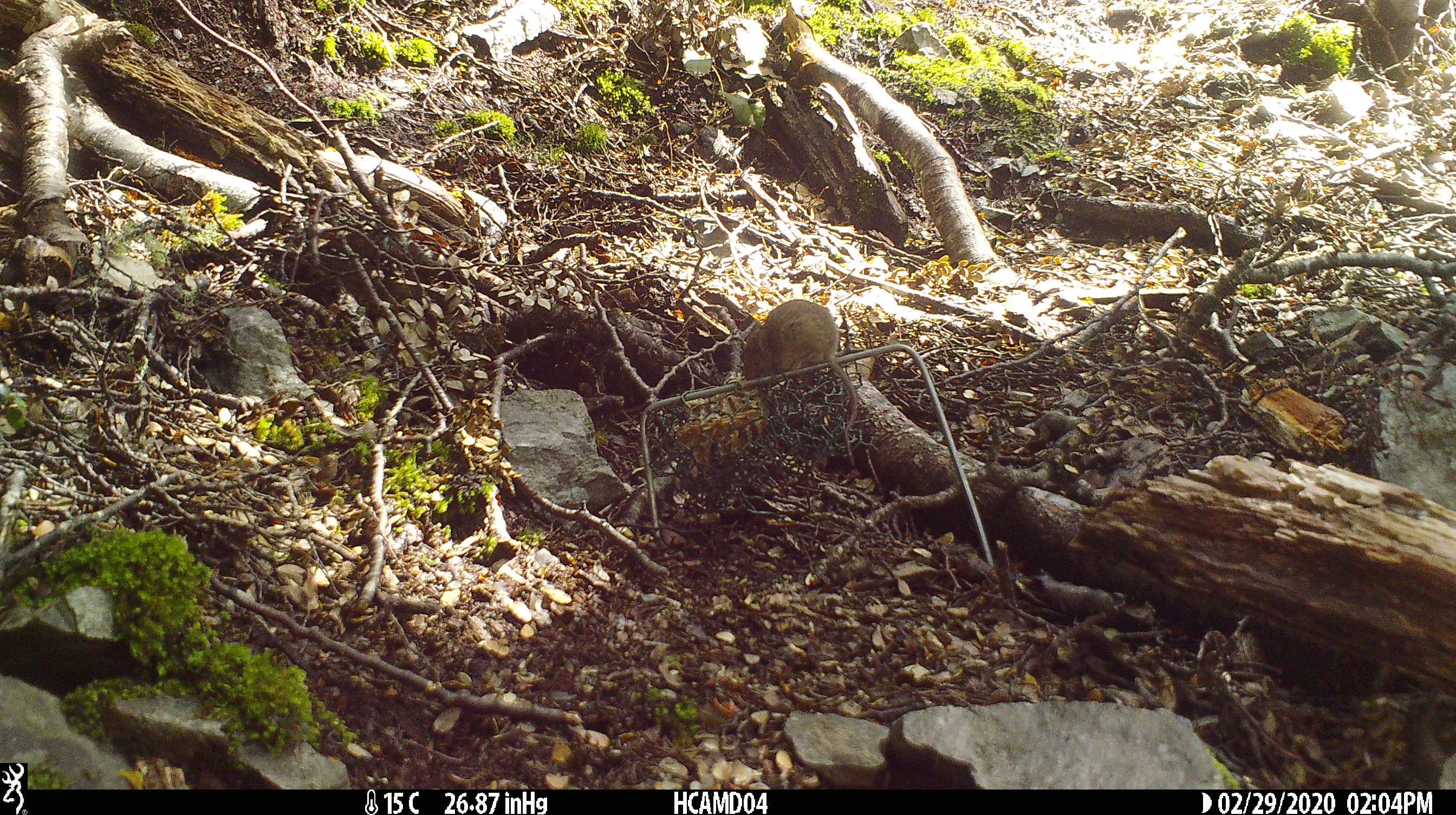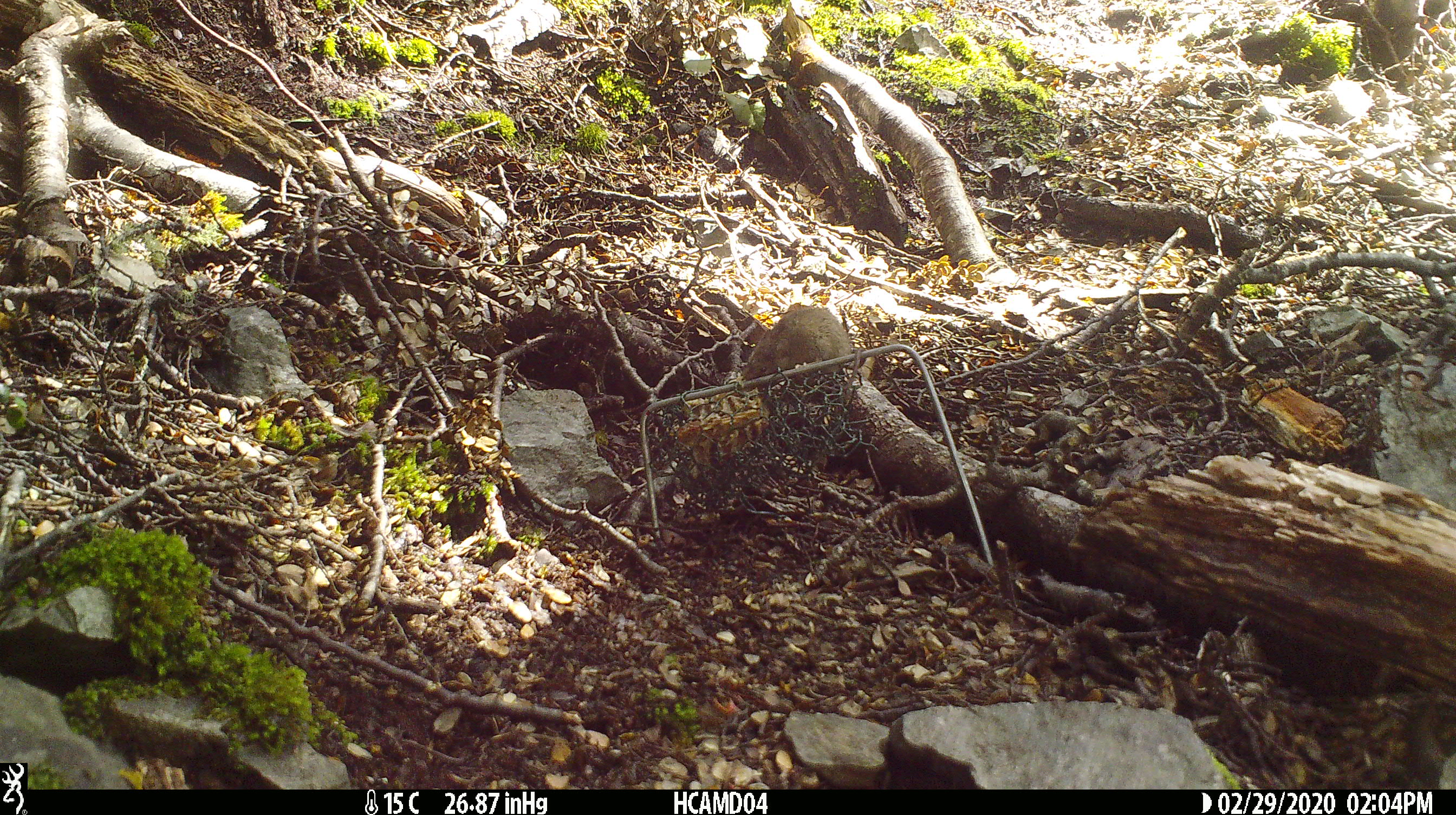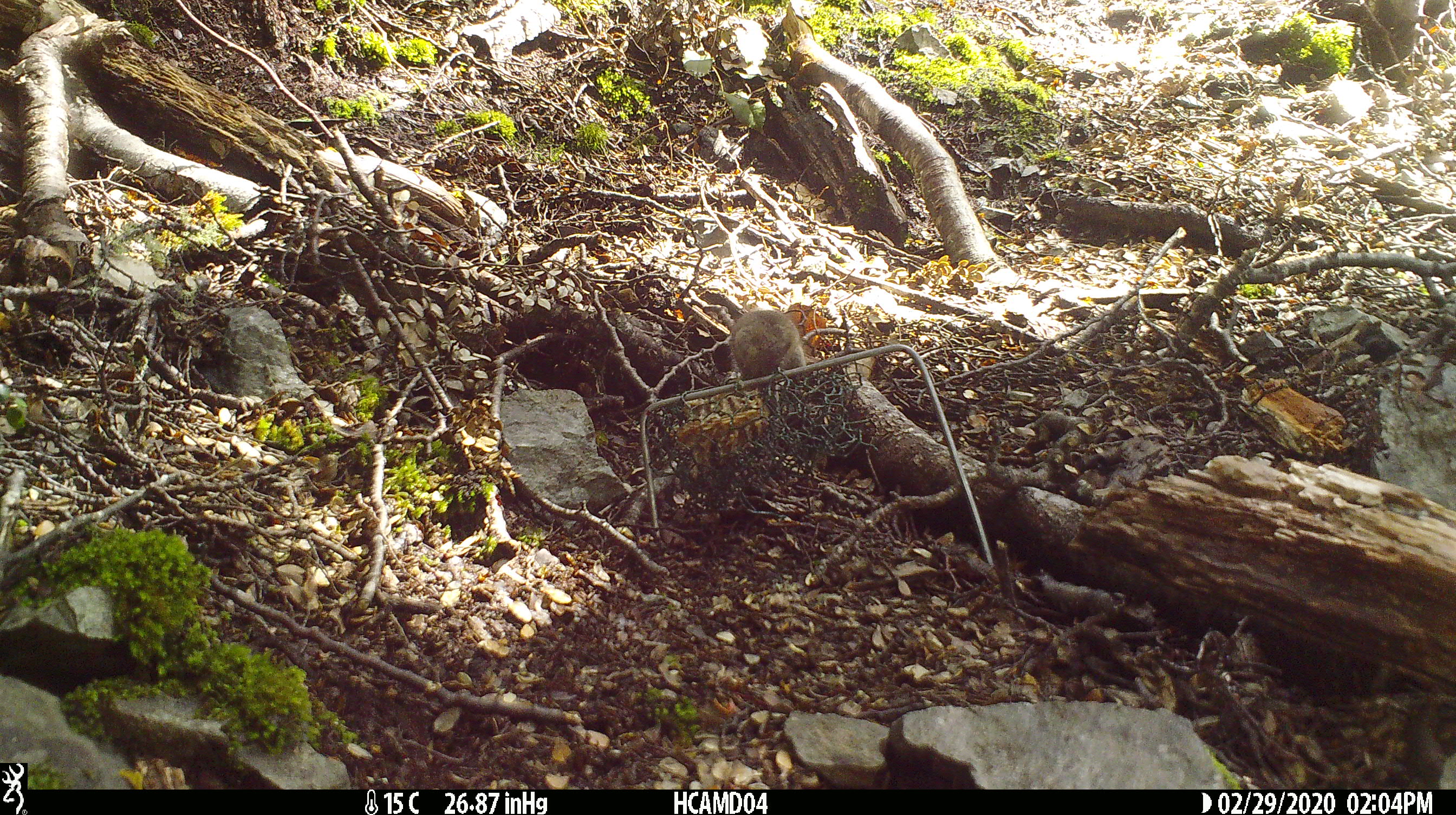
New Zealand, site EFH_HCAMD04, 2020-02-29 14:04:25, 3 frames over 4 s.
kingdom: Animalia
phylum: Chordata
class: Mammalia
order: Rodentia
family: Muridae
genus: Mus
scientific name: Mus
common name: mouse